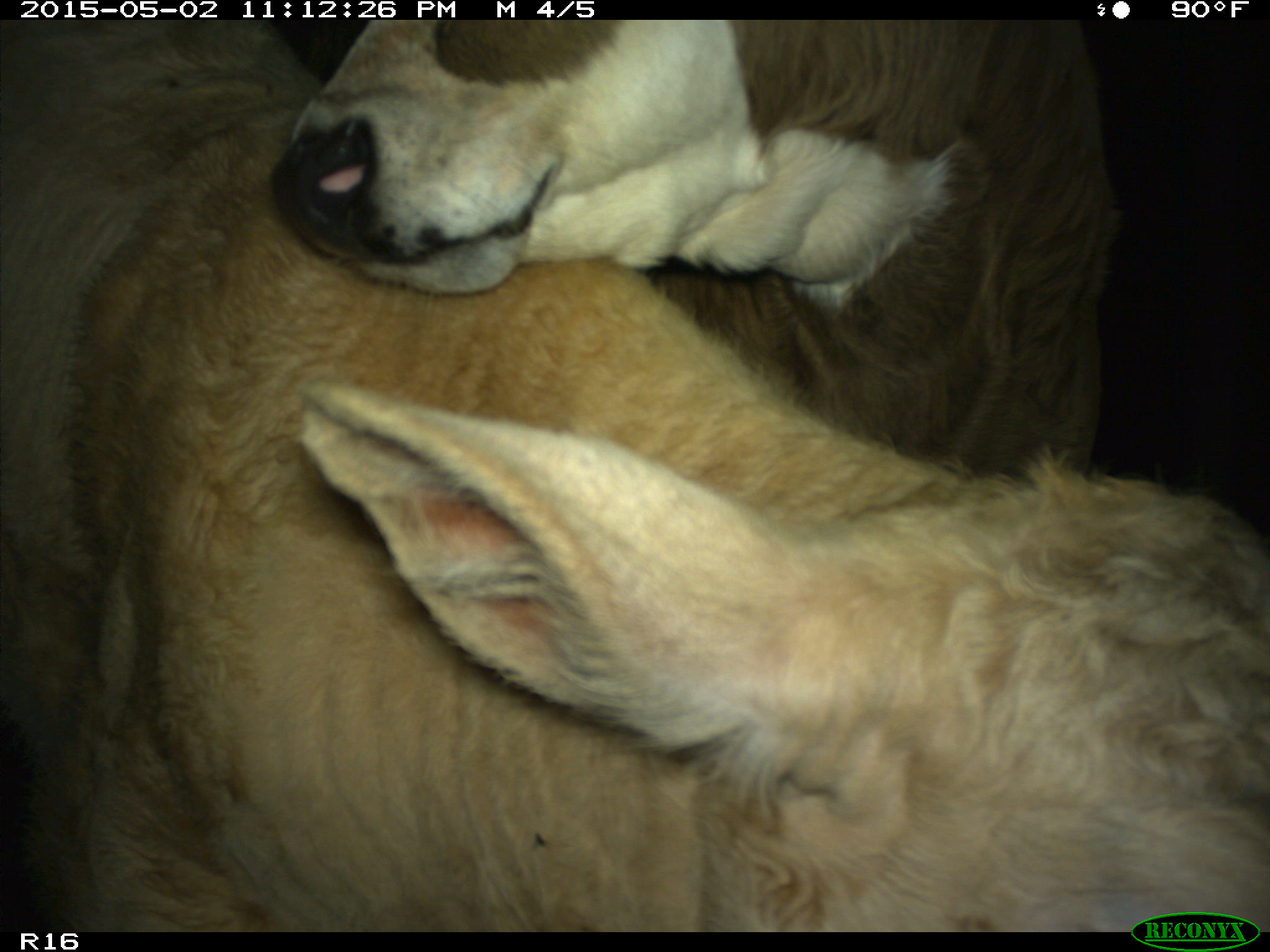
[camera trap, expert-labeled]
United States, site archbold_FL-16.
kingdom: Animalia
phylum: Chordata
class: Mammalia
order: Artiodactyla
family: Bovidae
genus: Bos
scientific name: Bos taurus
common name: domestic cow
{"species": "Bos taurus (domestic cow)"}